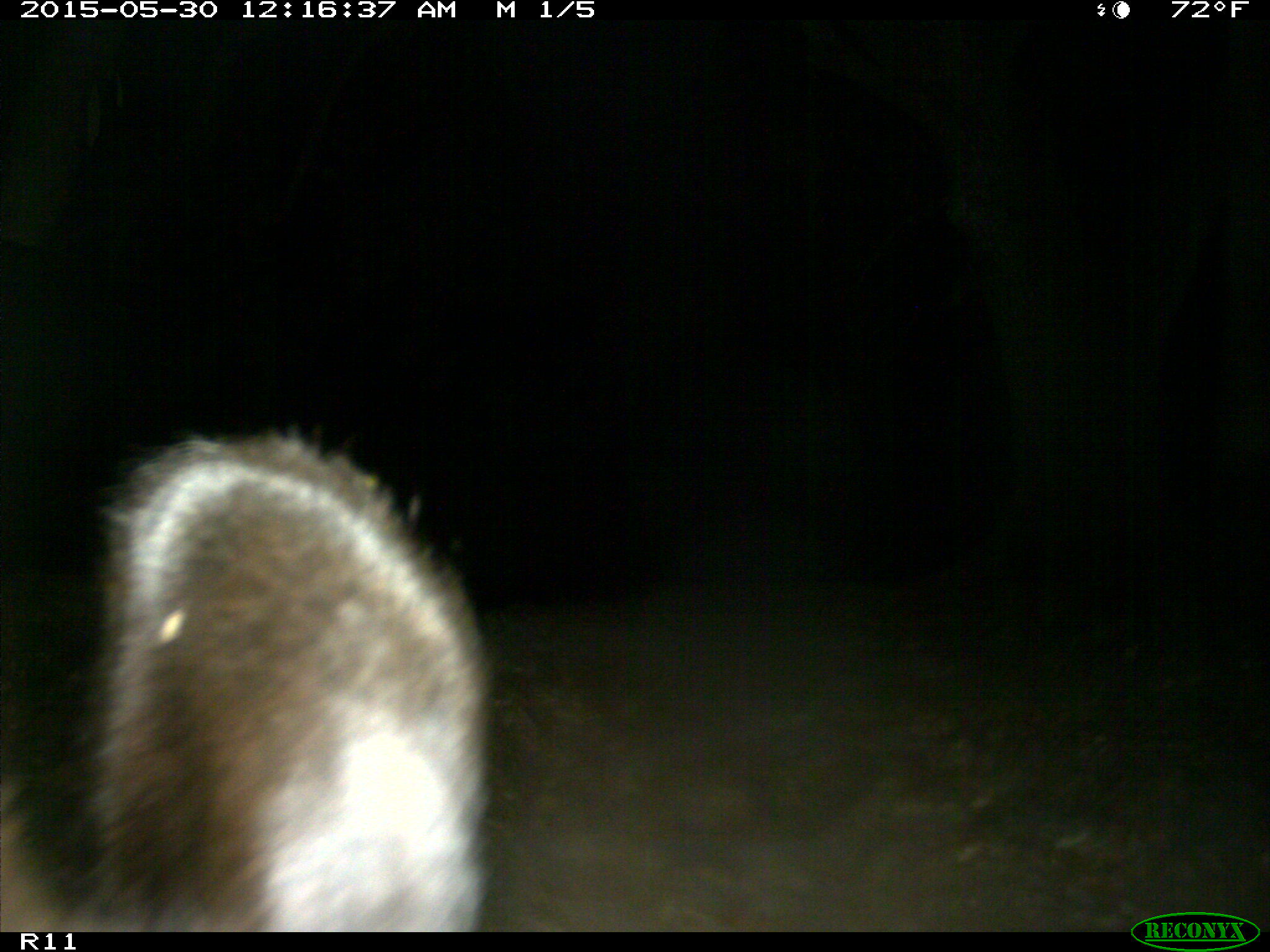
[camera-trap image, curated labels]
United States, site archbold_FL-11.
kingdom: Animalia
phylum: Chordata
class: Mammalia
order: Artiodactyla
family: Bovidae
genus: Bos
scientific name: Bos taurus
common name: domestic cow